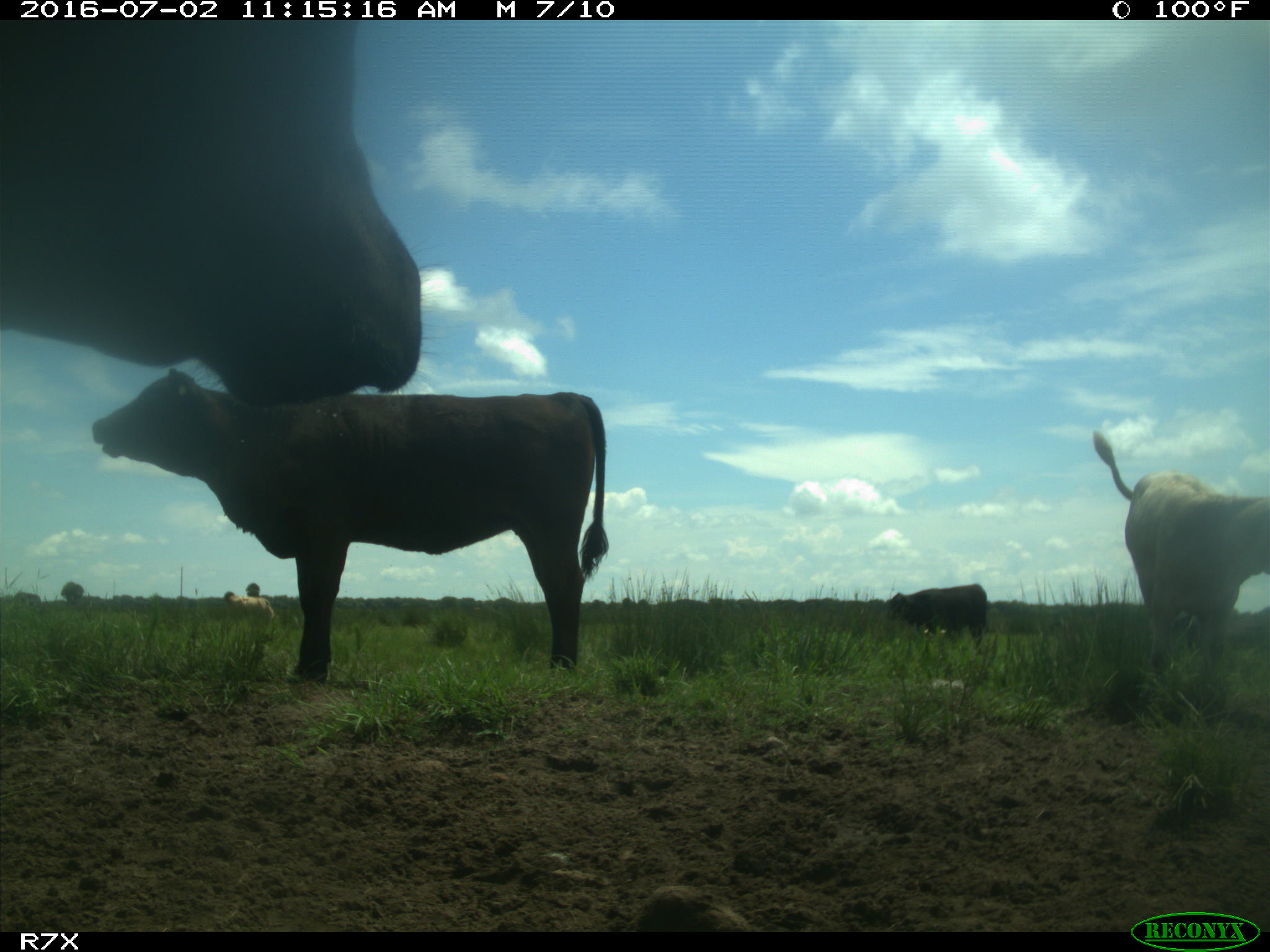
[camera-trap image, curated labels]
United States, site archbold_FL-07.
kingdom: Animalia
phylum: Chordata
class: Mammalia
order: Artiodactyla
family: Bovidae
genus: Bos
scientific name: Bos taurus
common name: domestic cow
Bos taurus (domestic cow).